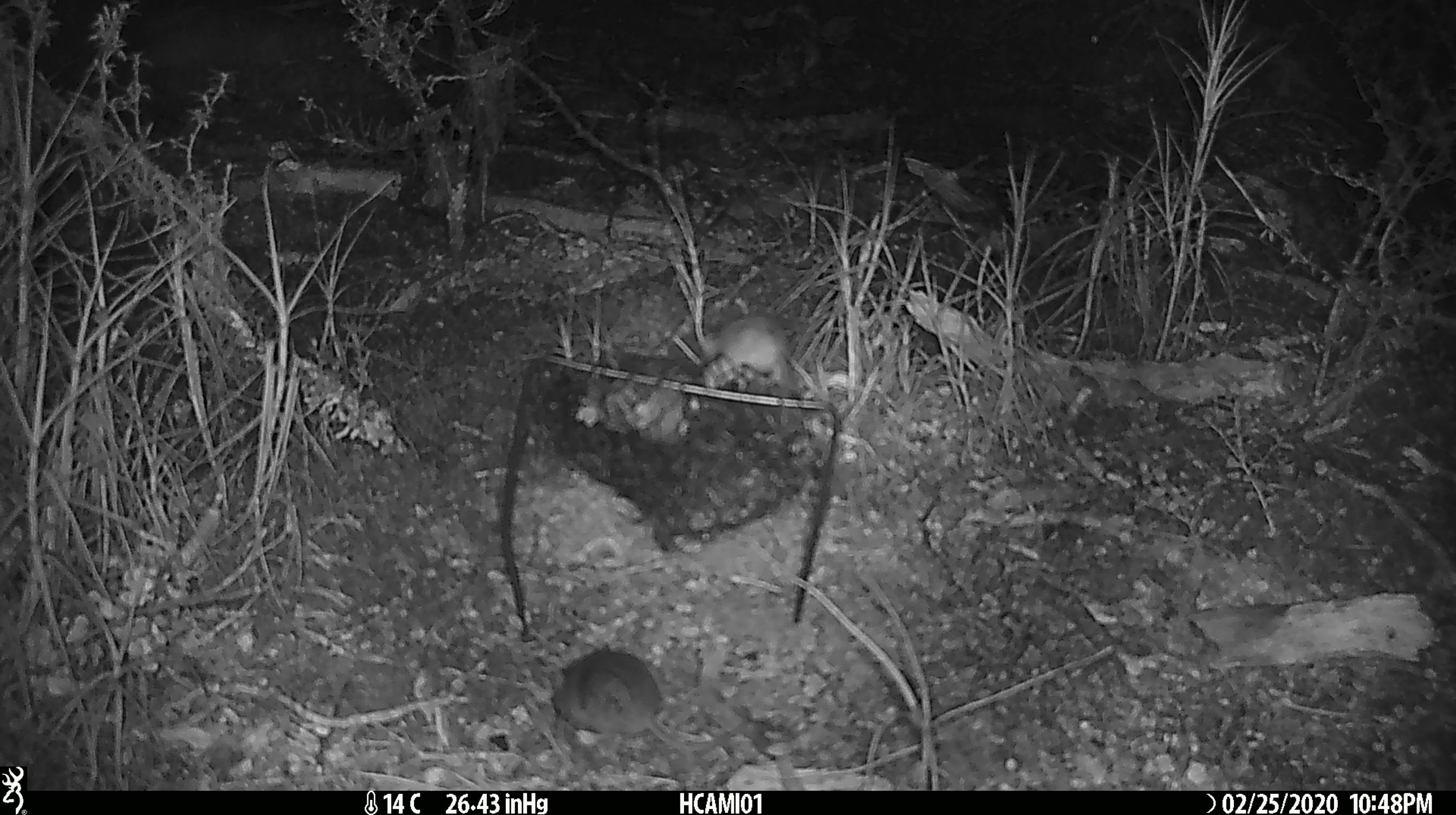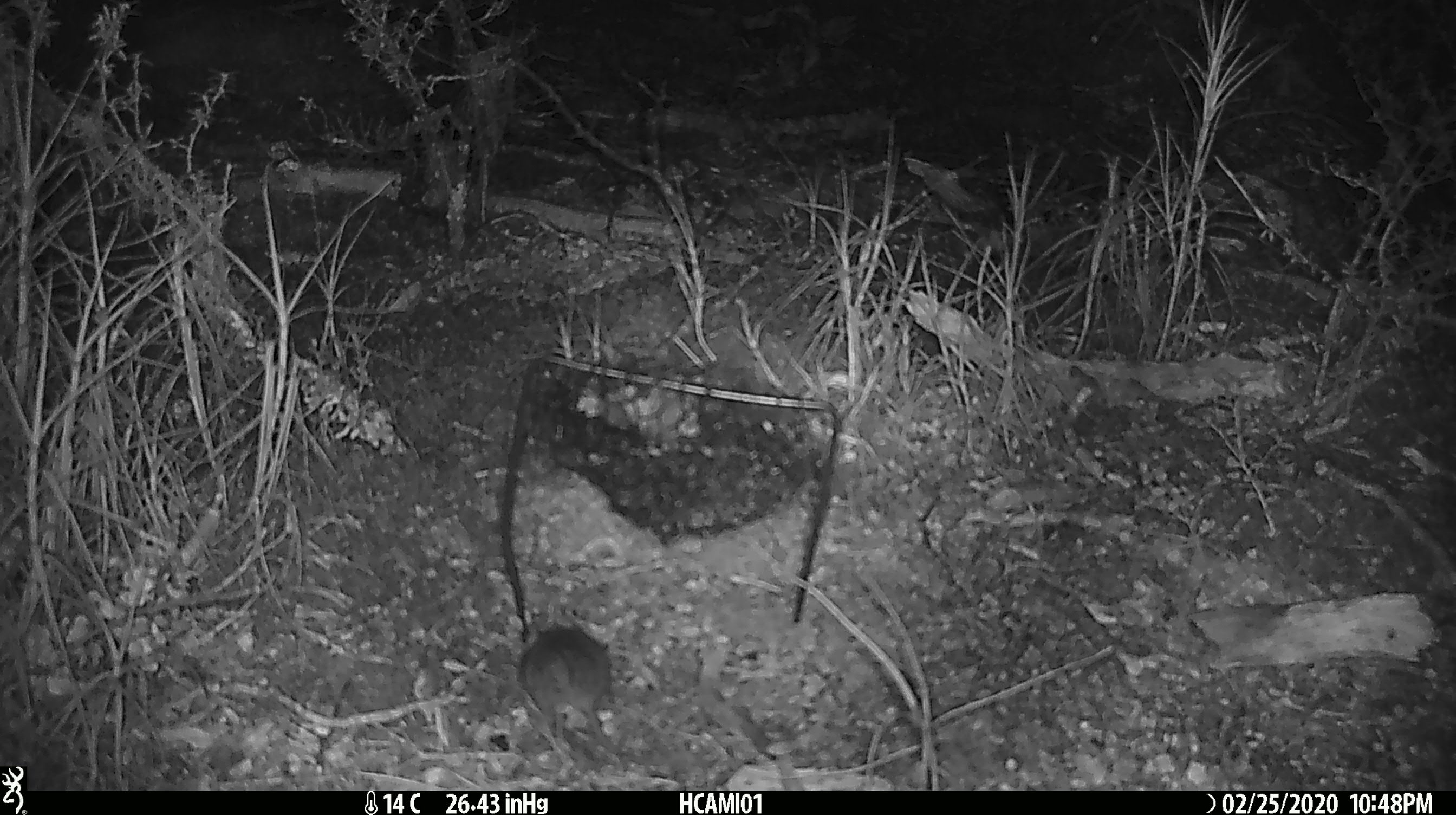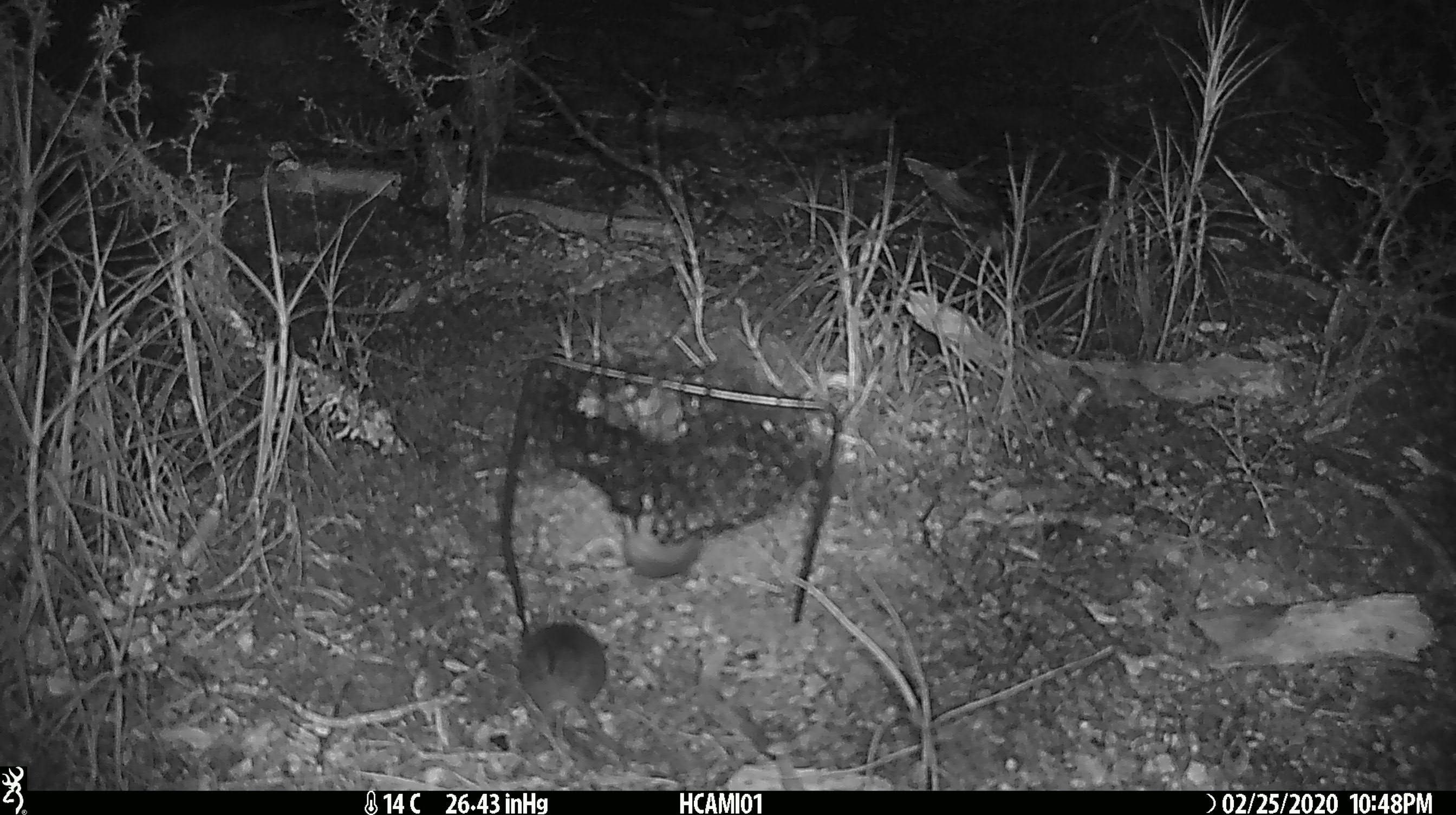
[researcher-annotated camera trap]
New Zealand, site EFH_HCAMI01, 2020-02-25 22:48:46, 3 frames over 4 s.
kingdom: Animalia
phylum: Chordata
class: Mammalia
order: Rodentia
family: Muridae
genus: Mus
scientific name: Mus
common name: mouse